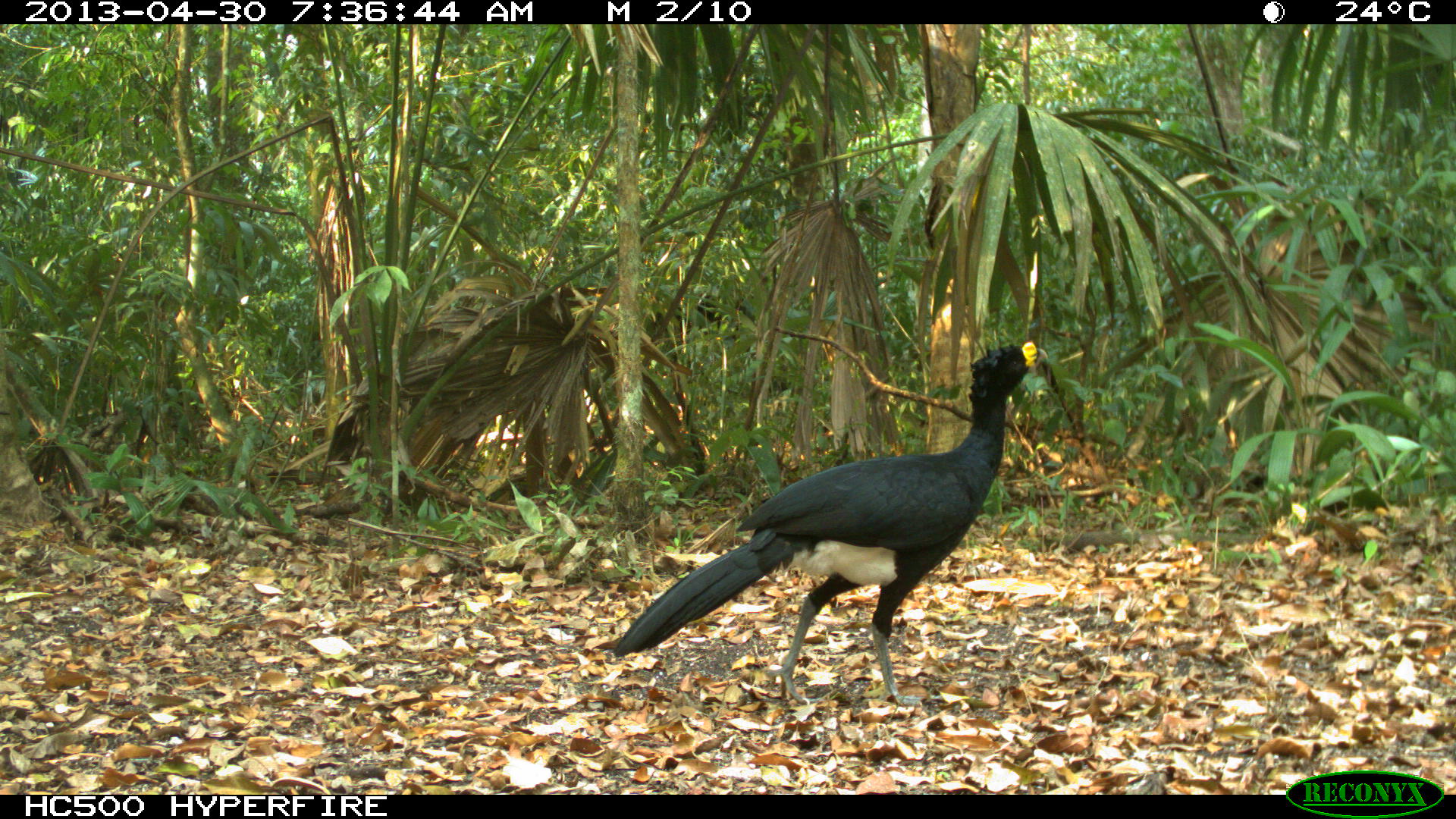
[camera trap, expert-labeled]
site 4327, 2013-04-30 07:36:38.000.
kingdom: Animalia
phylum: Chordata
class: Aves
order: Galliformes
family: Cracidae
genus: Crax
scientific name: Crax rubra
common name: great curassow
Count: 1.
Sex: male.